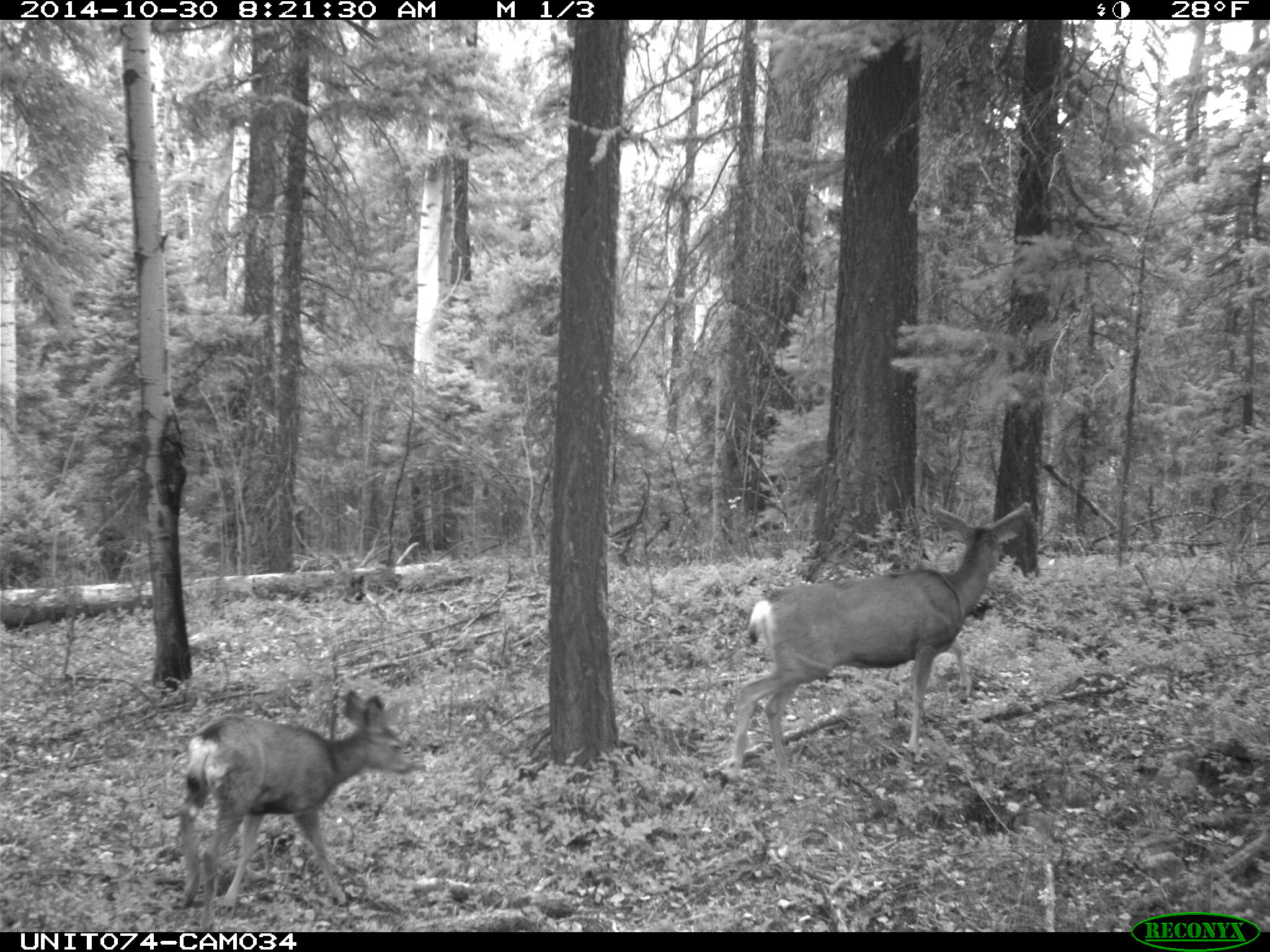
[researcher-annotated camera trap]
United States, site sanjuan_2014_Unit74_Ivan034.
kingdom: Animalia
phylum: Chordata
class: Mammalia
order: Artiodactyla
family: Cervidae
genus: Odocoileus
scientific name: Odocoileus hemionus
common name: mule deer